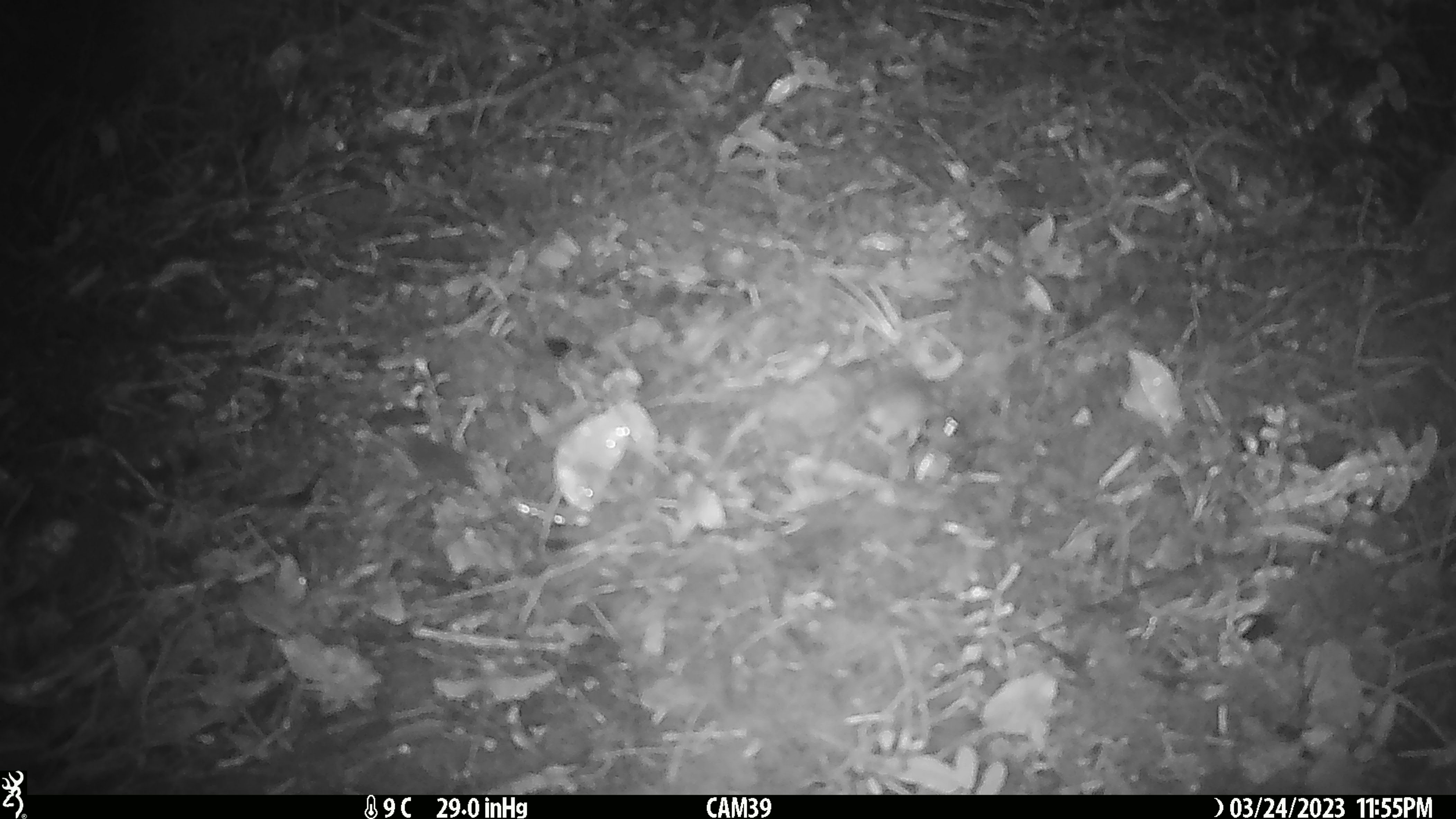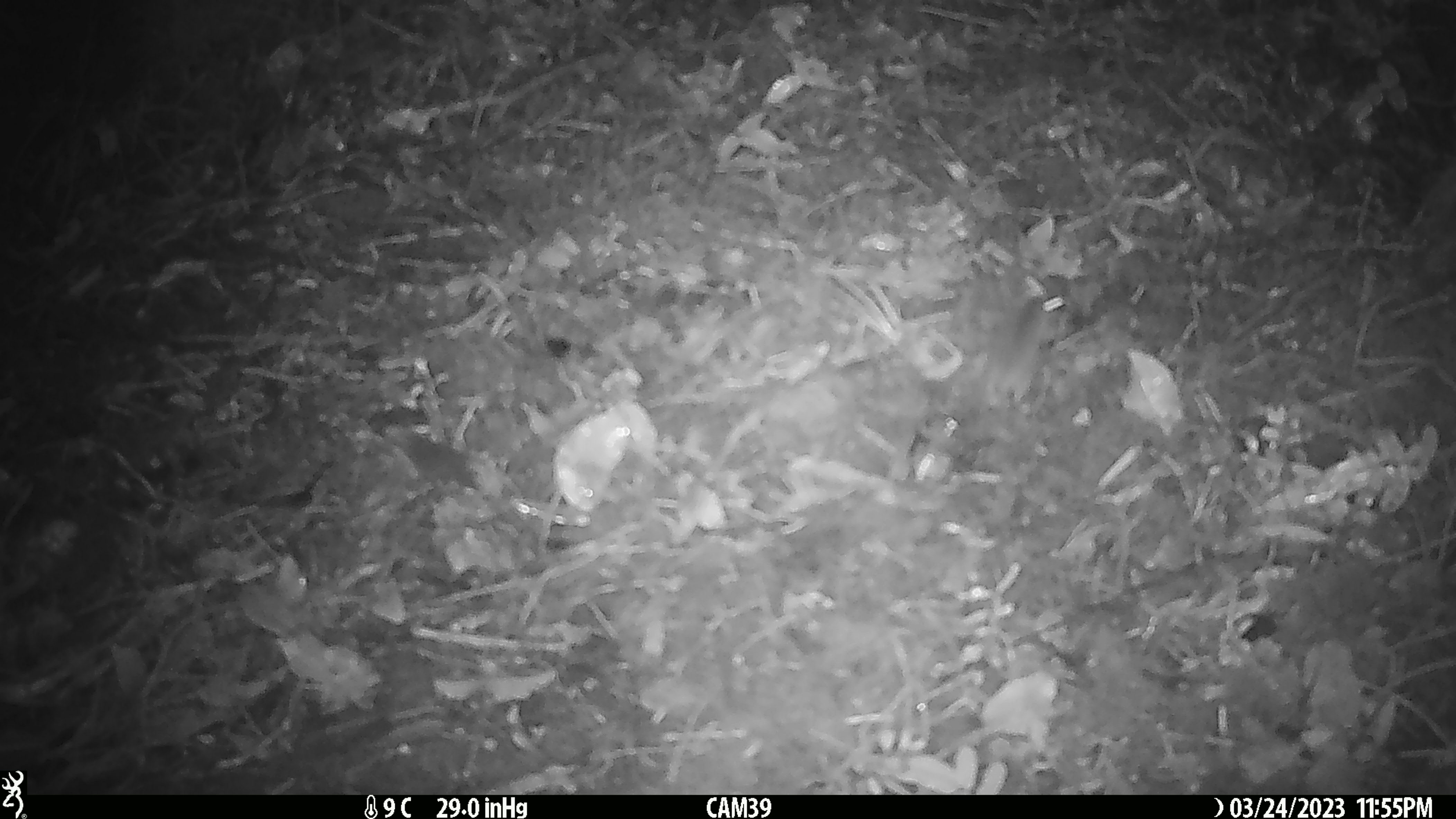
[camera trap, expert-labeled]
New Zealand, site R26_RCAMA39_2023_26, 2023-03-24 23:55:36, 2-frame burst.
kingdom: Animalia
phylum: Chordata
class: Mammalia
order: Rodentia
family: Muridae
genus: Mus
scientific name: Mus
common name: mouse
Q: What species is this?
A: Mouse (Mus).